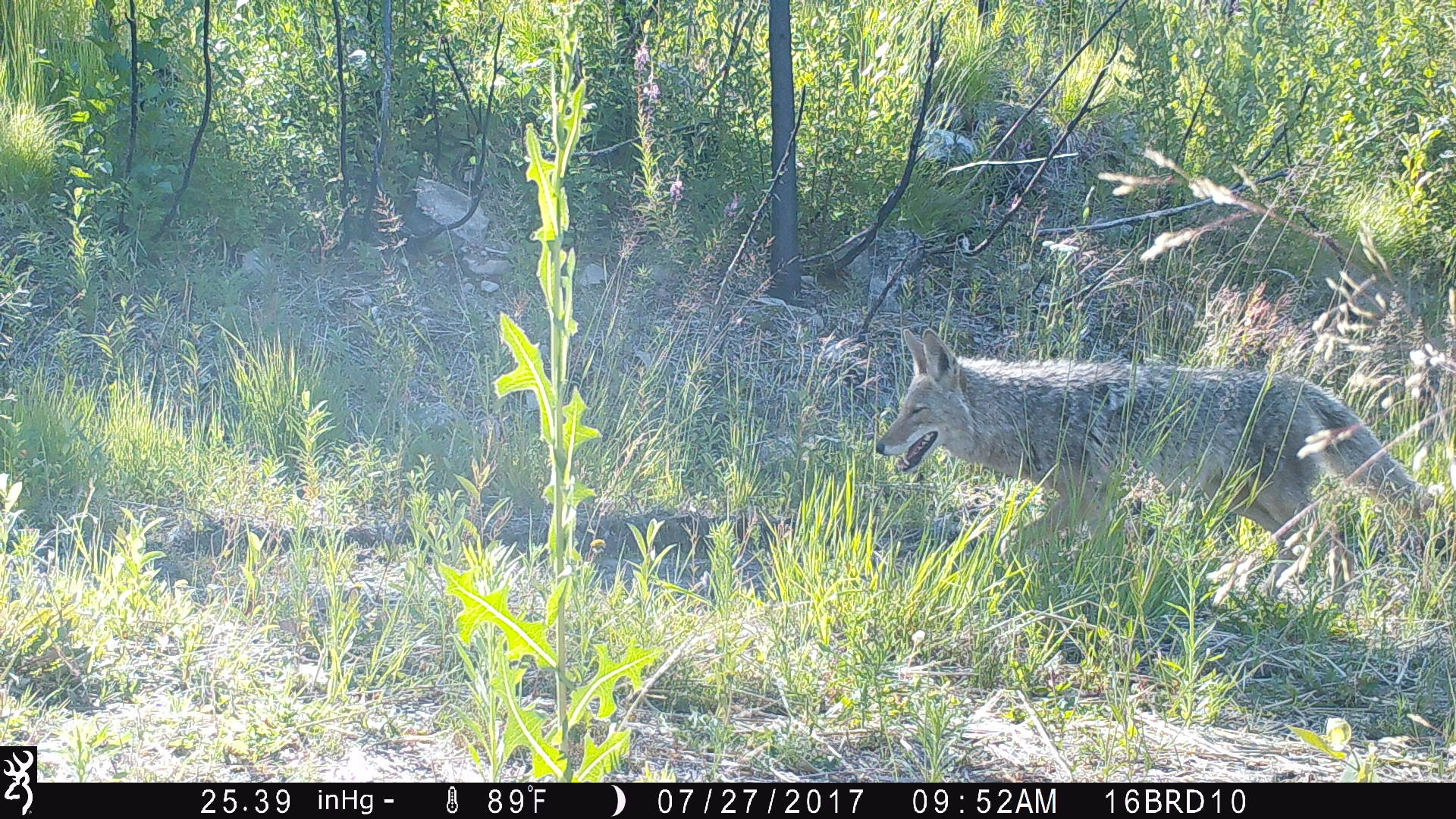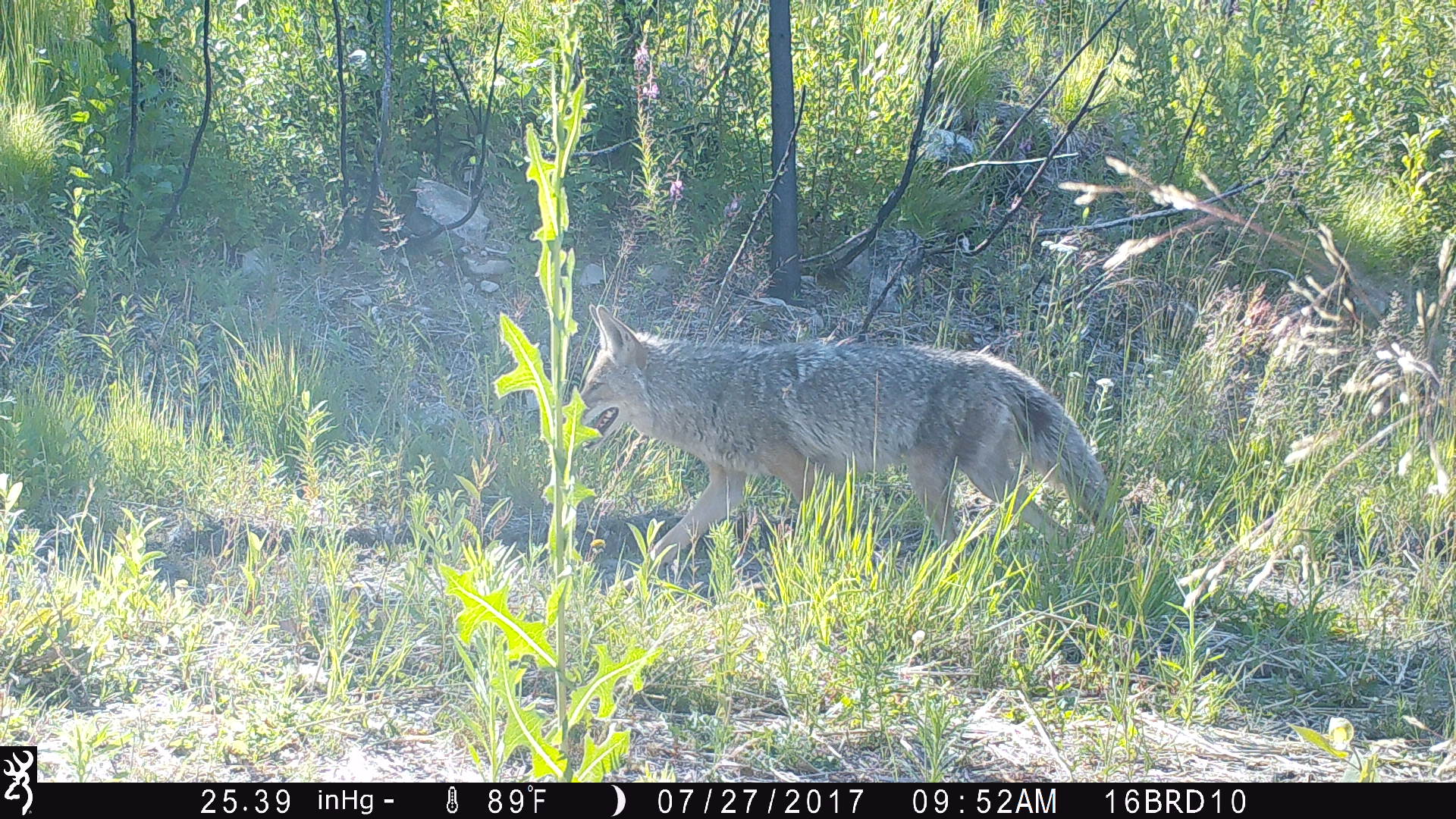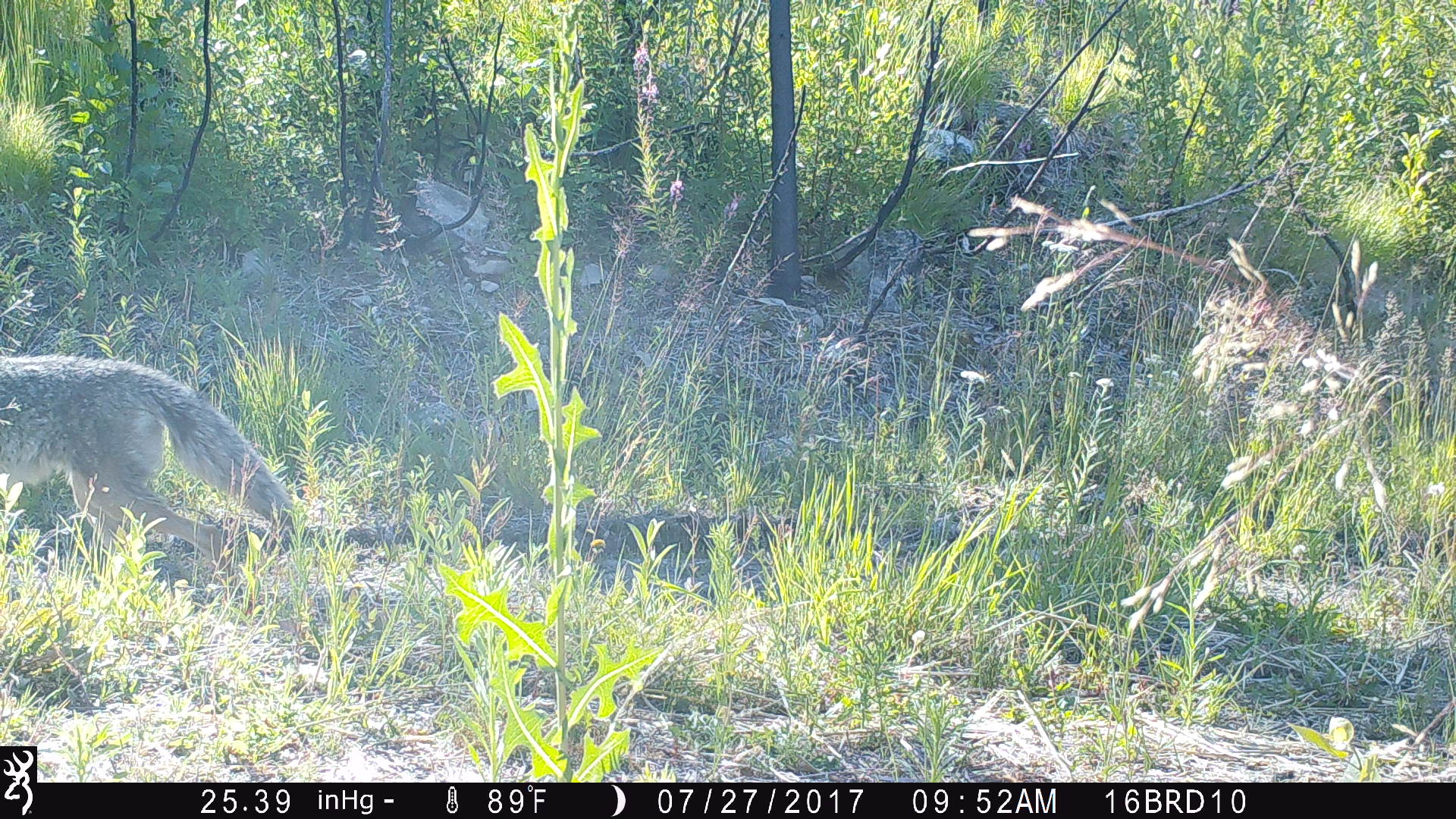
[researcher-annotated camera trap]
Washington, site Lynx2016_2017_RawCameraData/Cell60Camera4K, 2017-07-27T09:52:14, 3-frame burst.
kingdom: Animalia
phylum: Chordata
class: Mammalia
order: Carnivora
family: Canidae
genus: Canis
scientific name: Canis latrans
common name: coyote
Canis latrans (coyote). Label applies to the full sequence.